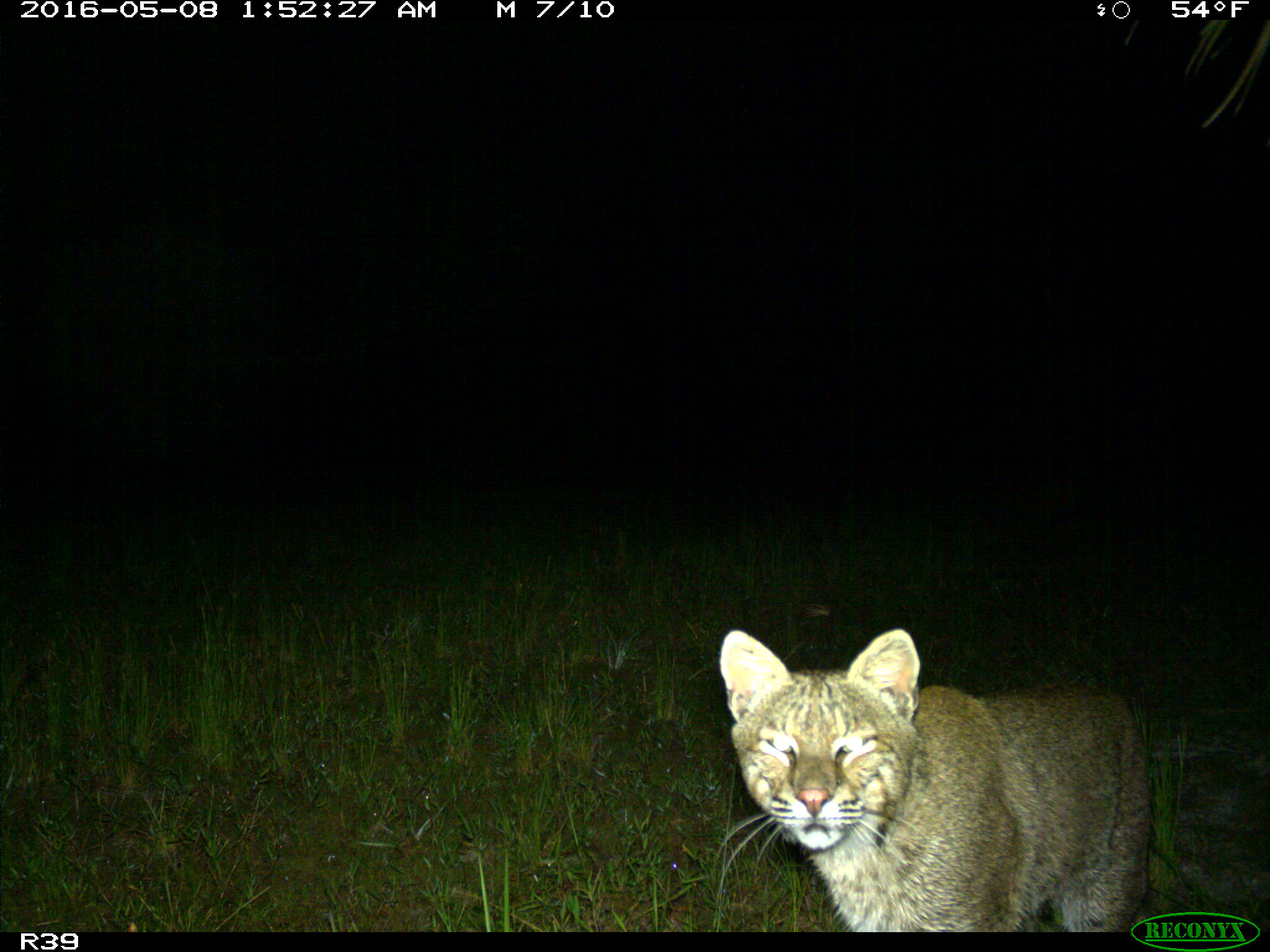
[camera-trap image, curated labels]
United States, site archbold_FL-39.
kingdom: Animalia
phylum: Chordata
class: Mammalia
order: Carnivora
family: Felidae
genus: Lynx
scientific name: Lynx rufus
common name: bobcat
Lynx rufus (bobcat).